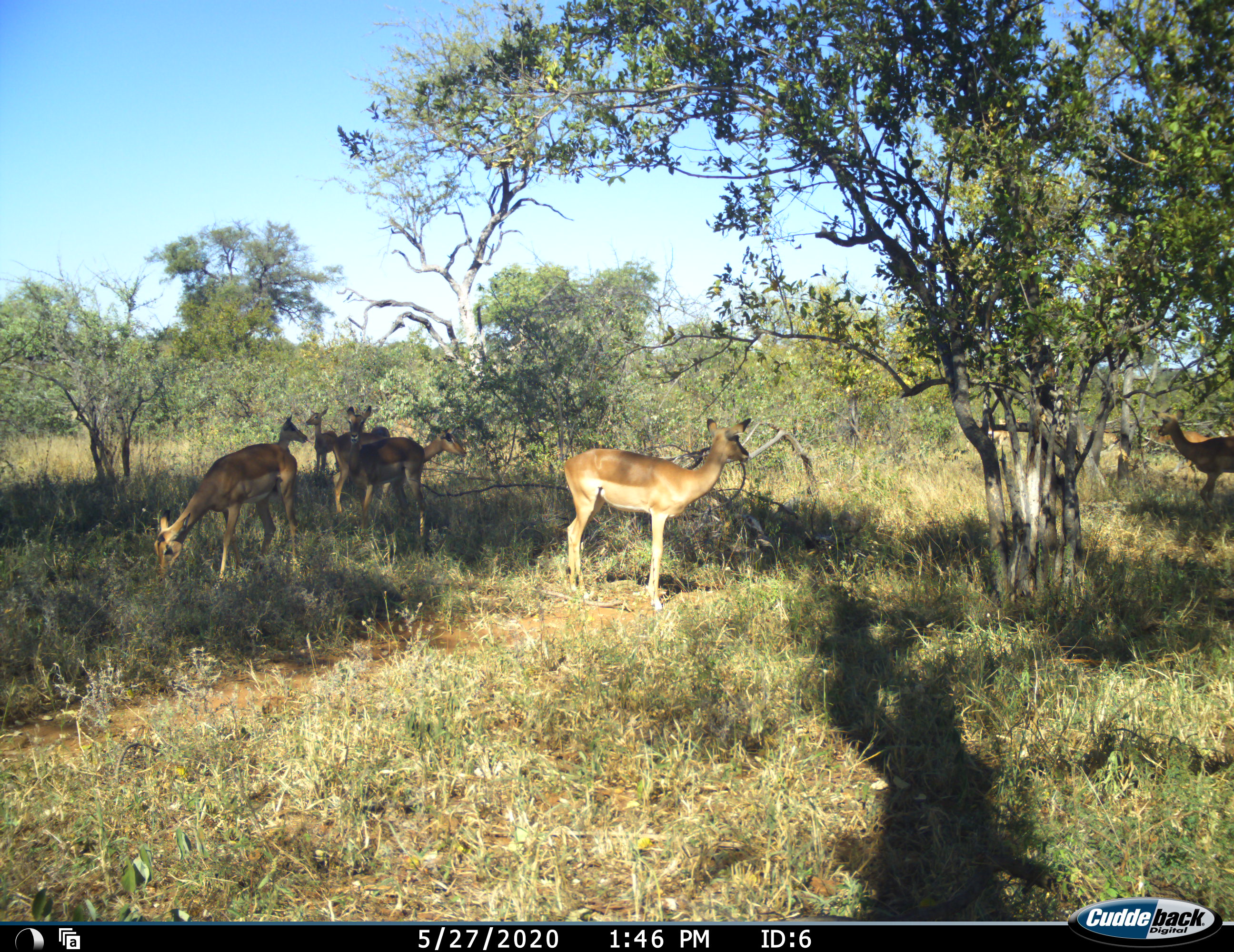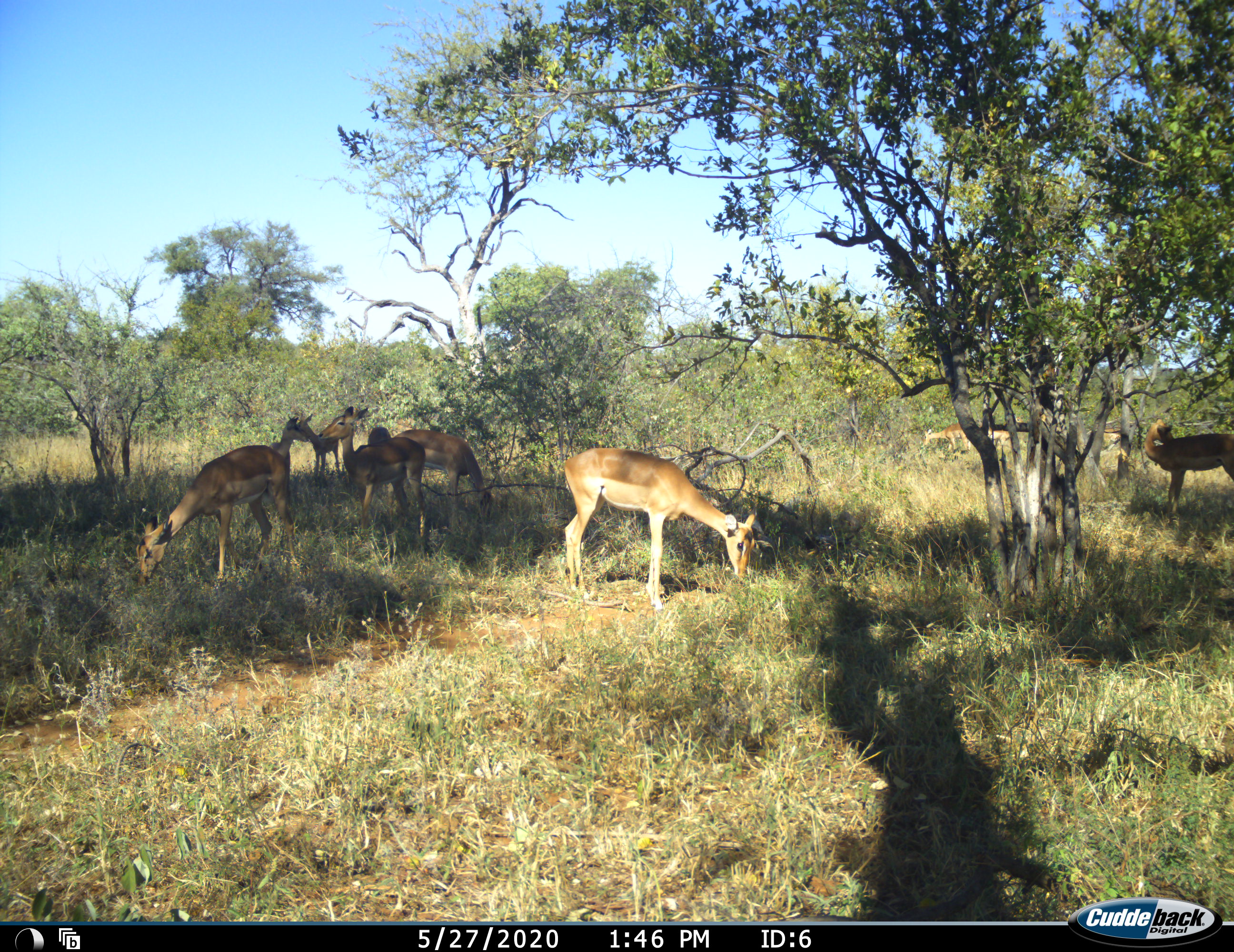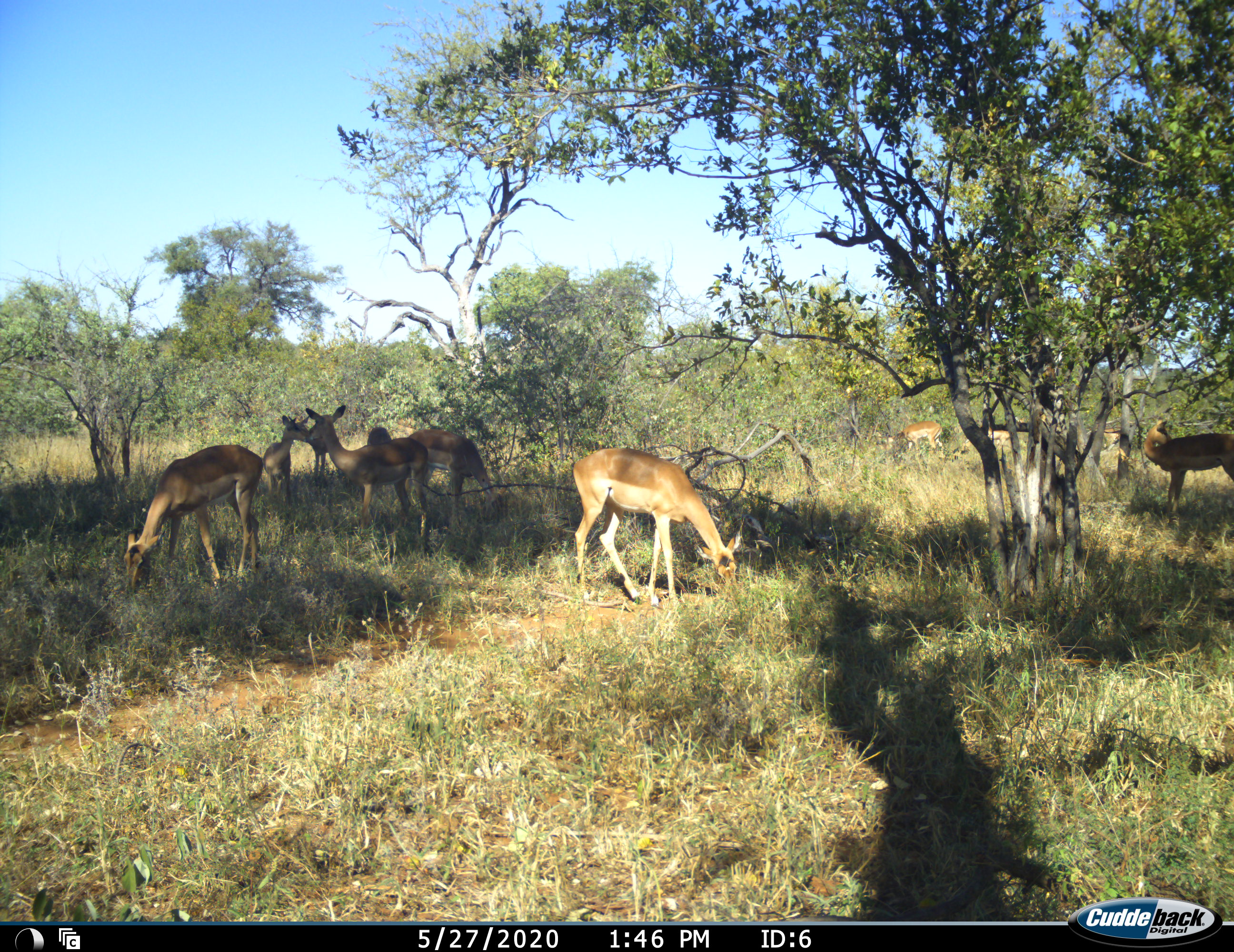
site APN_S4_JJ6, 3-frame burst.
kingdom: Animalia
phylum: Chordata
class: Mammalia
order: Artiodactyla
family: Bovidae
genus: Aepyceros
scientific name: Aepyceros melampus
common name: impala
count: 10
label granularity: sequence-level